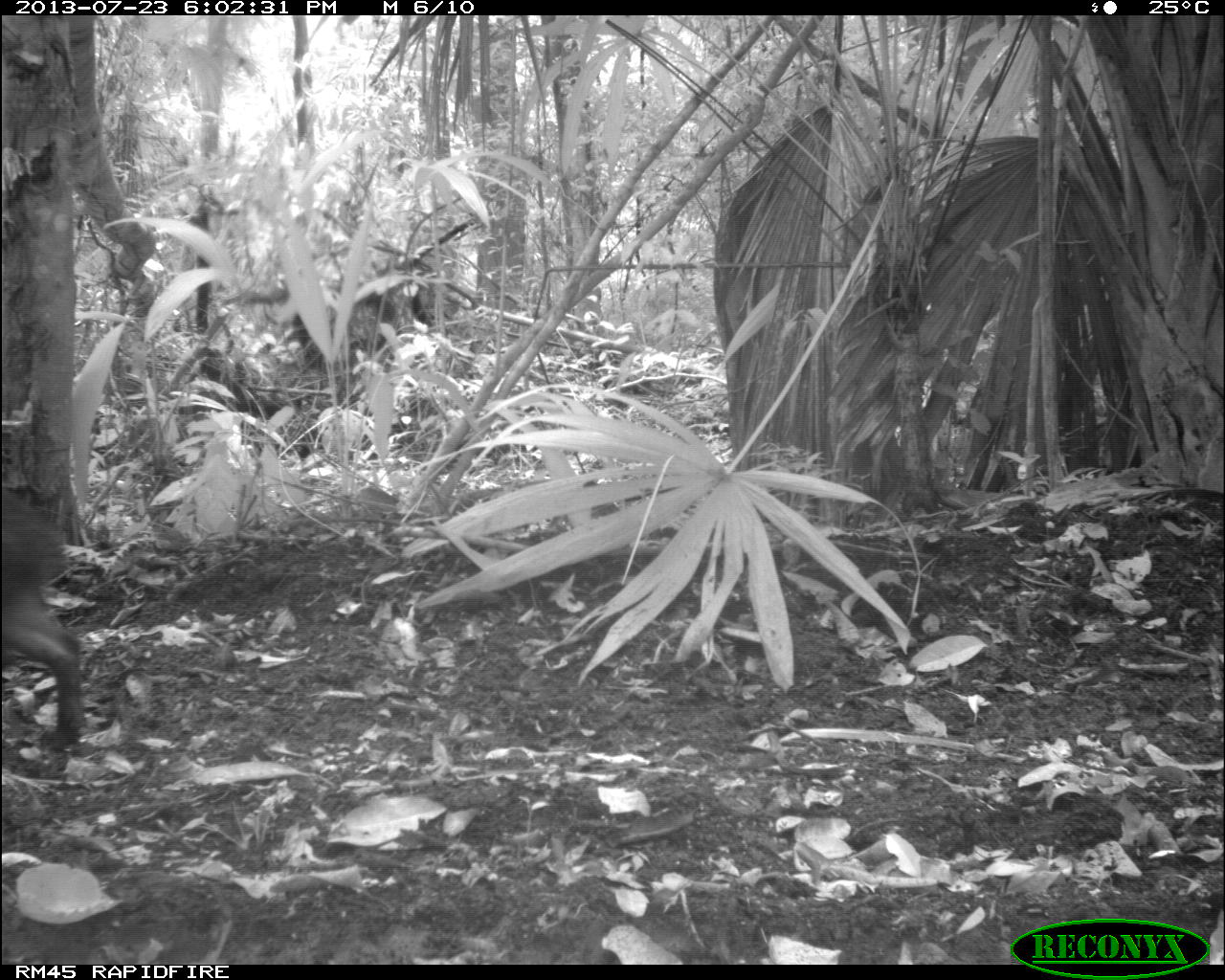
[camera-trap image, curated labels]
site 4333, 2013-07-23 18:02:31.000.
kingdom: Animalia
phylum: Chordata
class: Mammalia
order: Artiodactyla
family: Tayassuidae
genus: Tayassu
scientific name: Tayassu pecari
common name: white-lipped peccary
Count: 2.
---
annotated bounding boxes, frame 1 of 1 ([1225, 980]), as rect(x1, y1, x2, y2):
tayassu pecari: rect(0, 486, 83, 753)